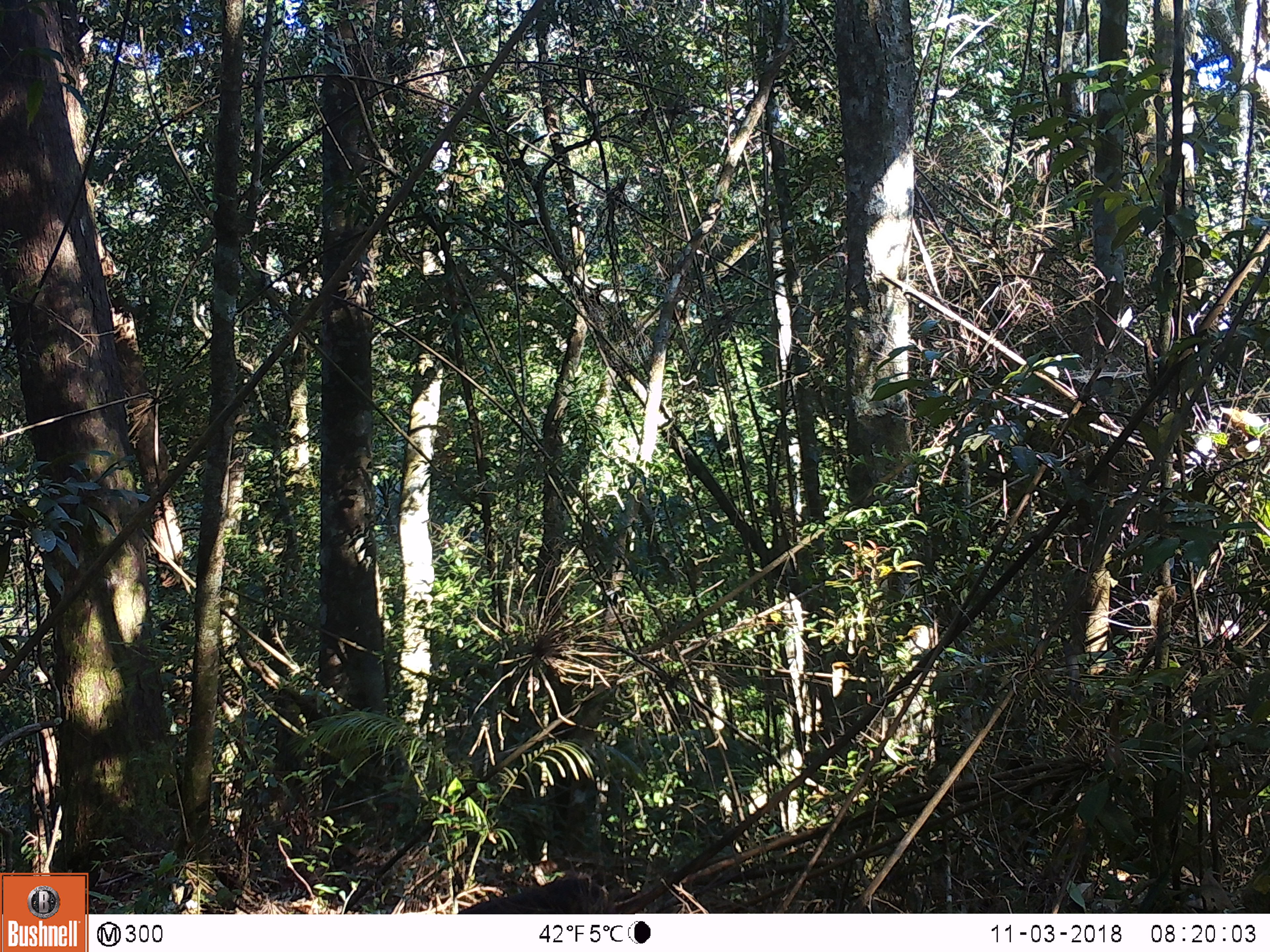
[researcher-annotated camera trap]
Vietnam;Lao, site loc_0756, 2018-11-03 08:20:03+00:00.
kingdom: Animalia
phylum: Chordata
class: Mammalia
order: Primates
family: Cercopithecidae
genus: Macaca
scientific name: Macaca arctoides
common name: stump-tailed macaque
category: stump tailed macaque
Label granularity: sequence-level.